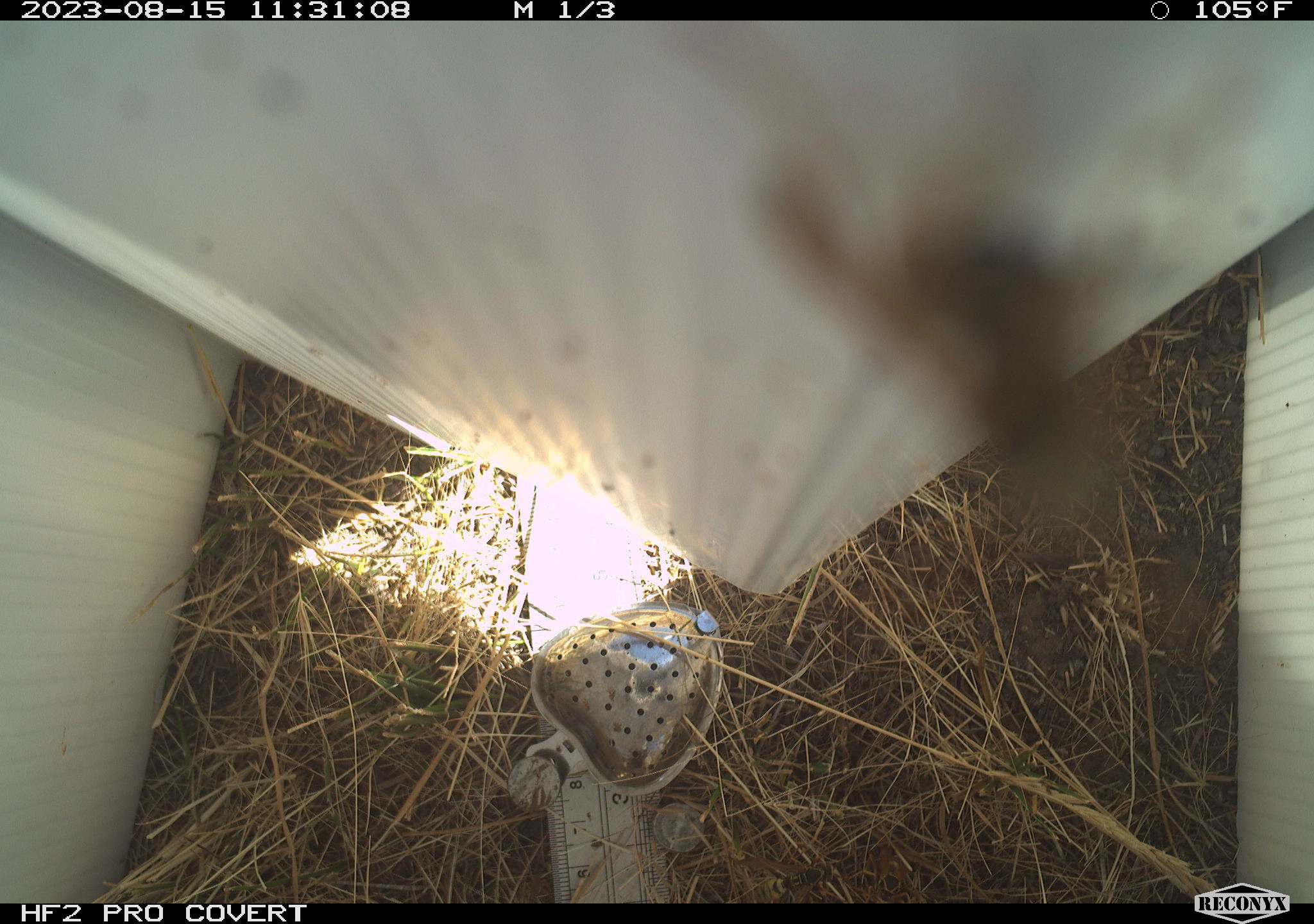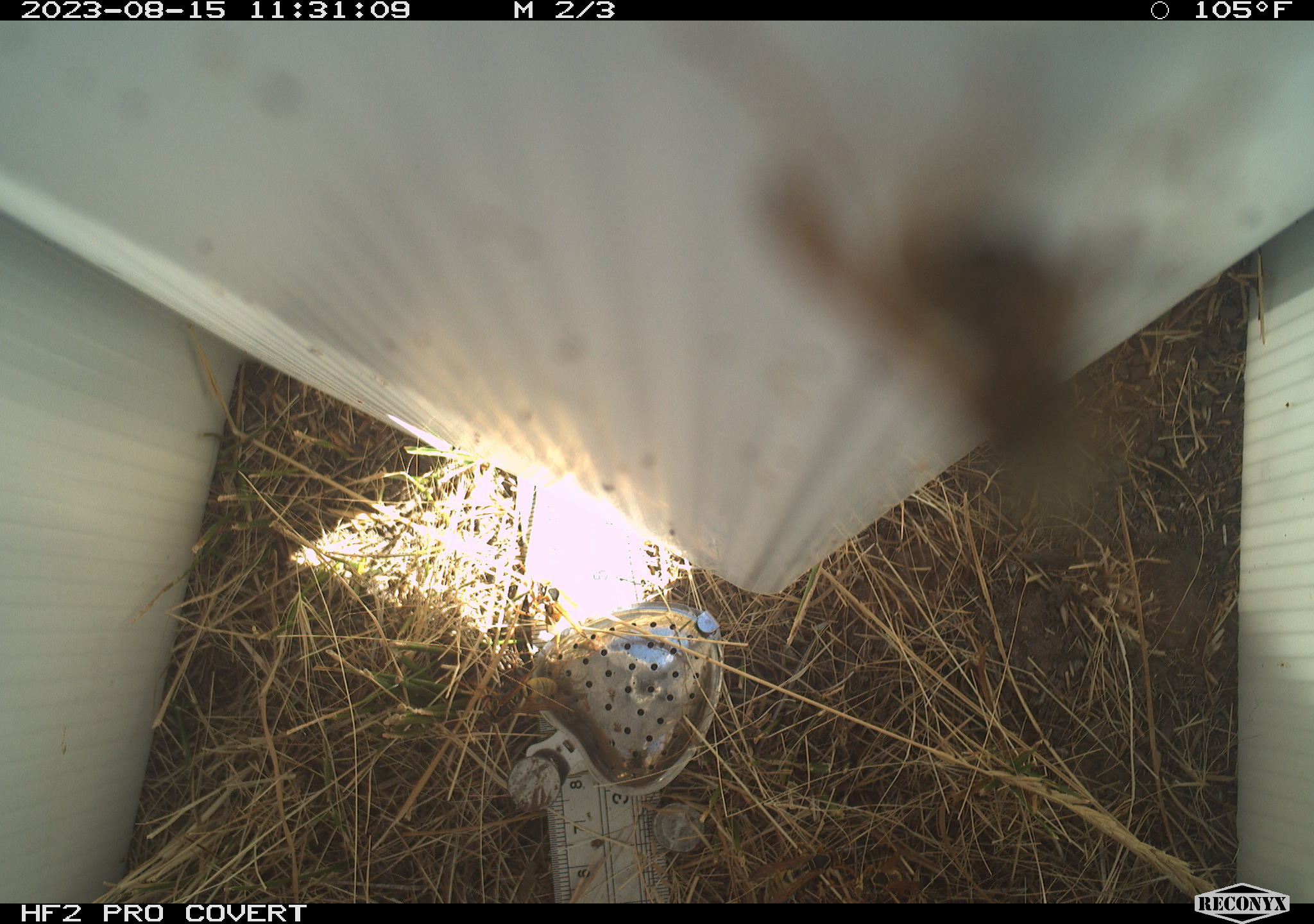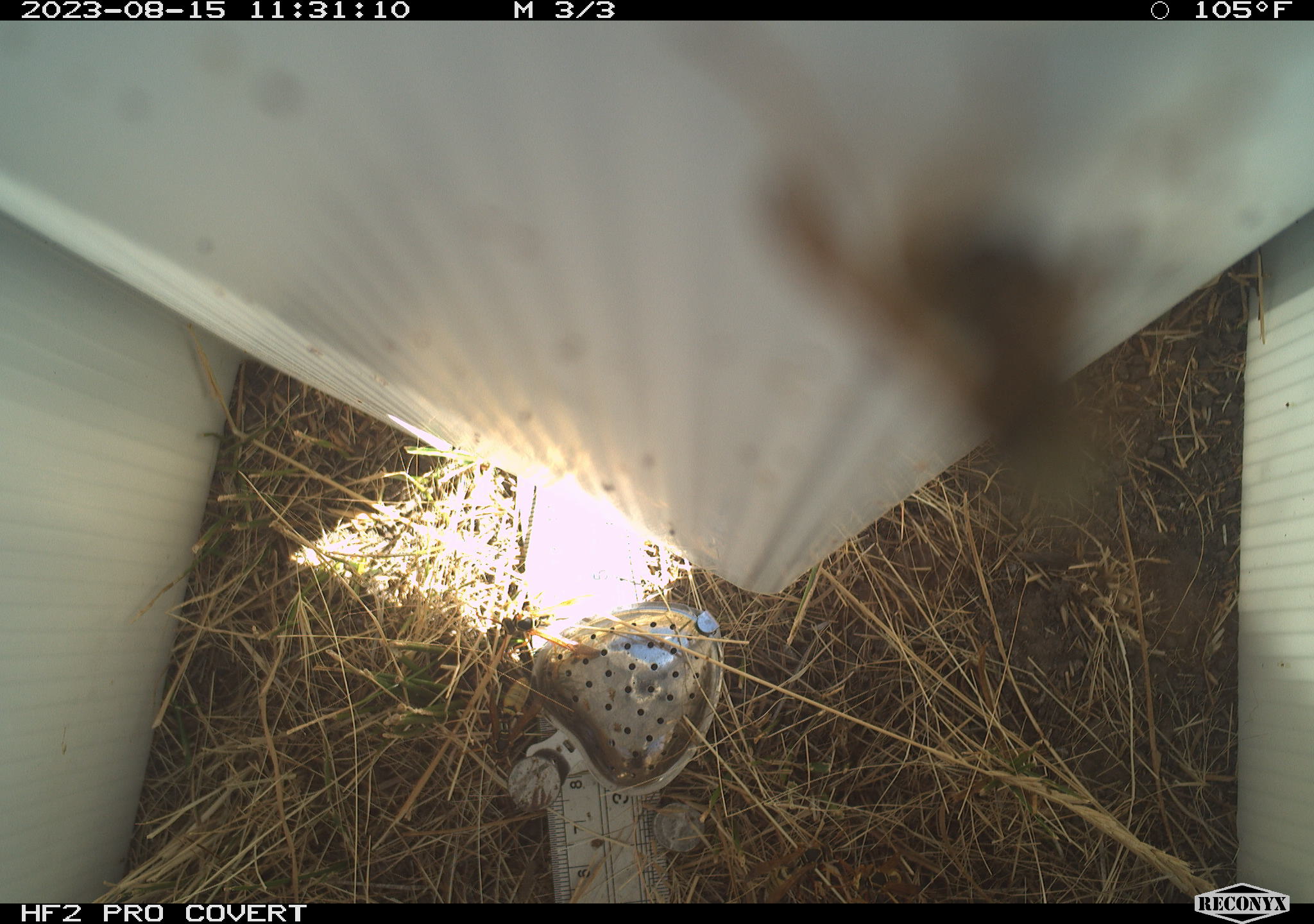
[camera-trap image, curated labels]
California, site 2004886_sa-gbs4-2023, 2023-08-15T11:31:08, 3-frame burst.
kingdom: Animalia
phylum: Arthropoda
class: Insecta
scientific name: Insecta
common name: insect